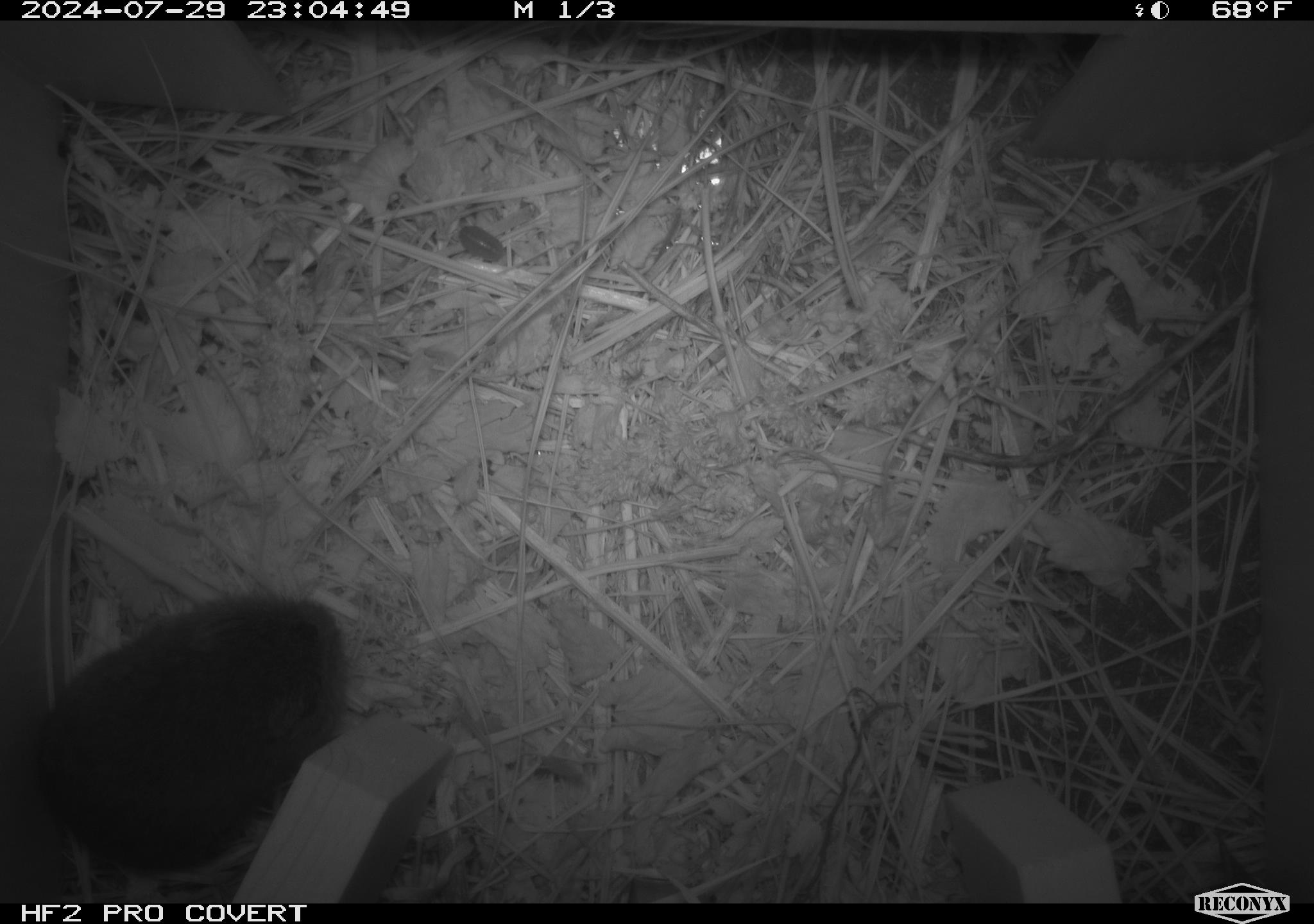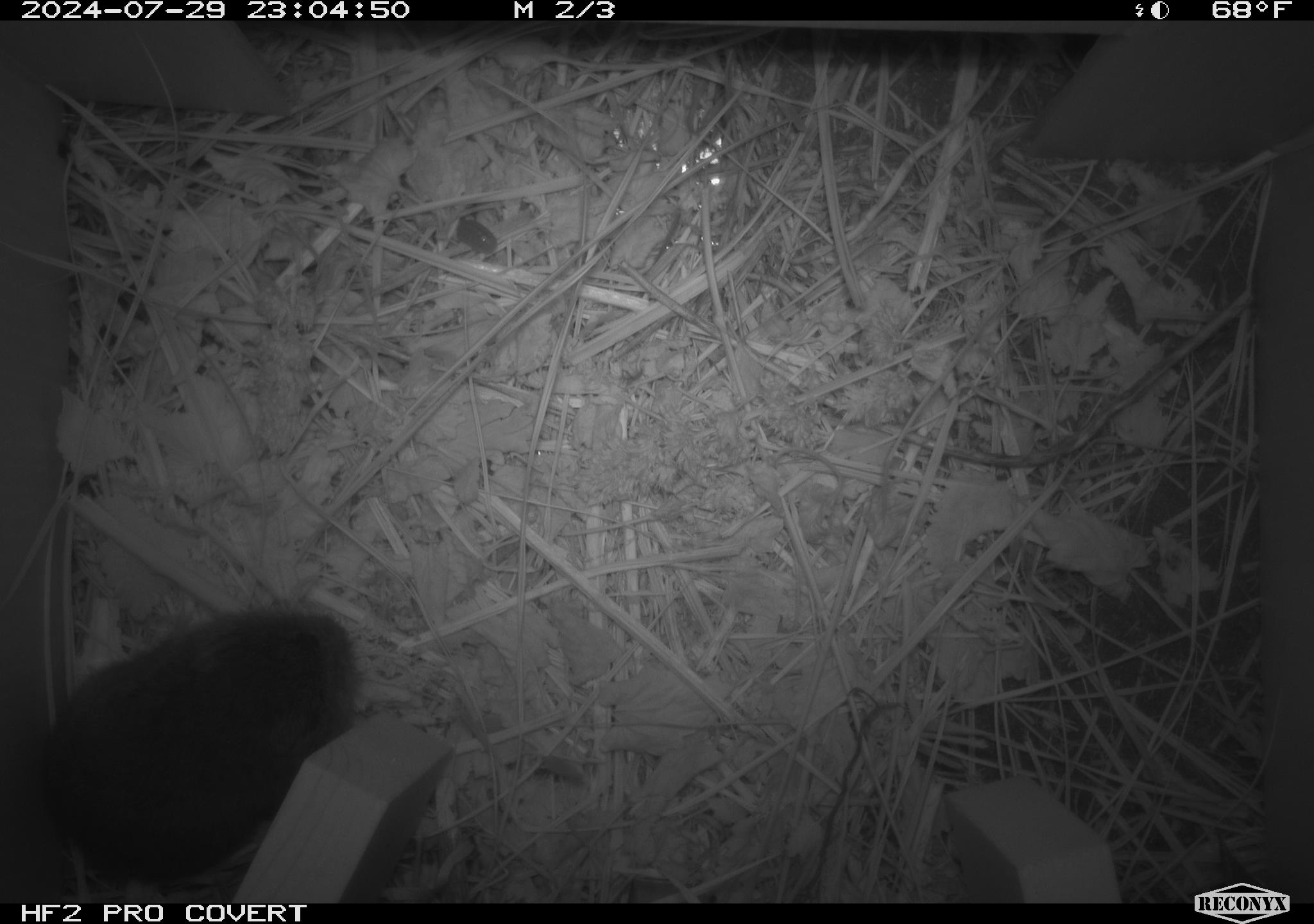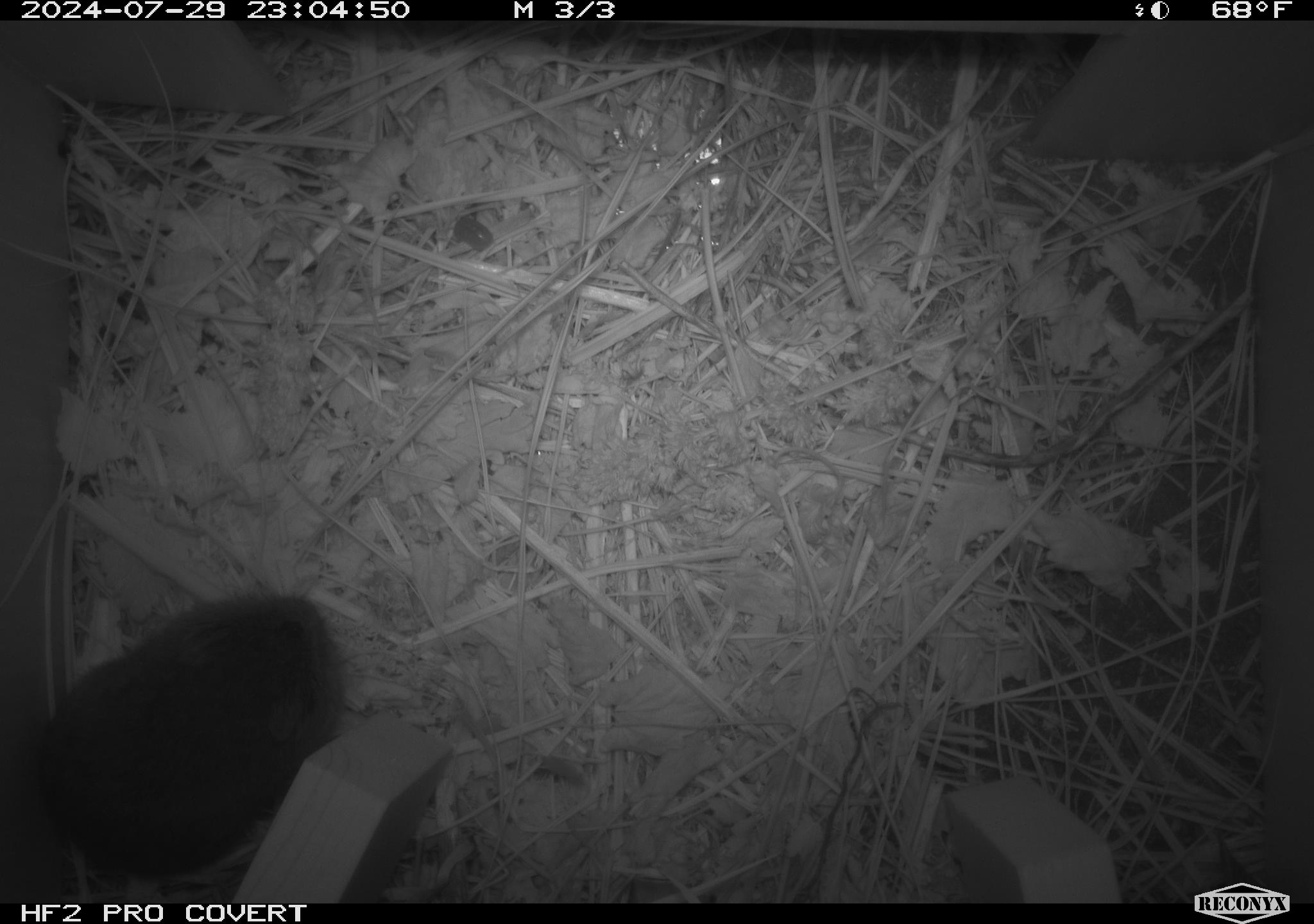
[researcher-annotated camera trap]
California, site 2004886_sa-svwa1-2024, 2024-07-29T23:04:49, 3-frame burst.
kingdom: Animalia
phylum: Chordata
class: Mammalia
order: Rodentia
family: Cricetidae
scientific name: Arvicolinae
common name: voles, lemmings, and muskrats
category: arvicolinae subfamily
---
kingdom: Animalia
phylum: Arthropoda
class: Malacostraca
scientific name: Malacostraca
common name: amphipods, crabs, isopods, krill, lobsters and shrimps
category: malacostracan